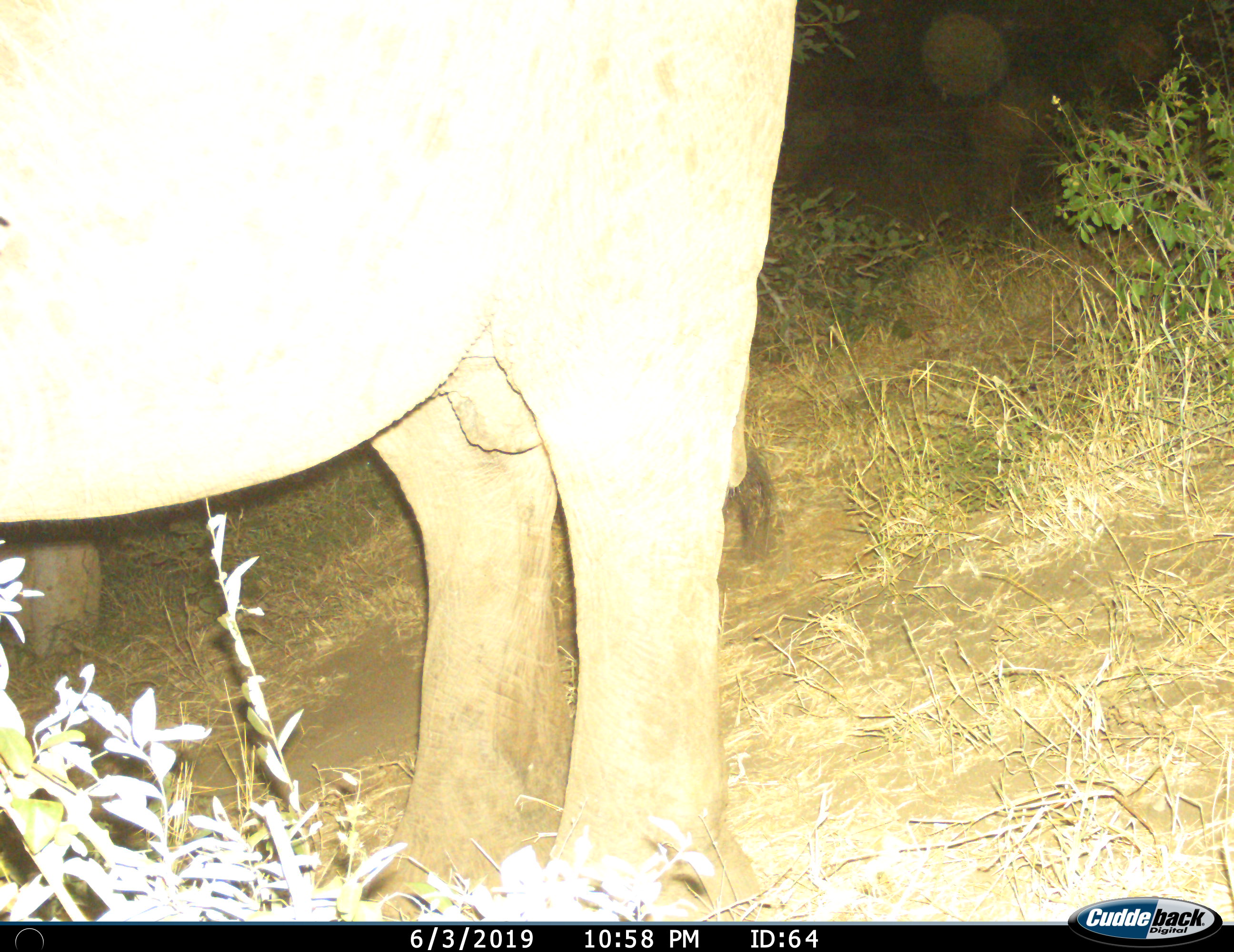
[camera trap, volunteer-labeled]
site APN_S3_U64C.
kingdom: Animalia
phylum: Chordata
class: Mammalia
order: Proboscidea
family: Elephantidae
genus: Loxodonta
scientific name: Loxodonta africana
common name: african bush elephant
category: elephant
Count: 1.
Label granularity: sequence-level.